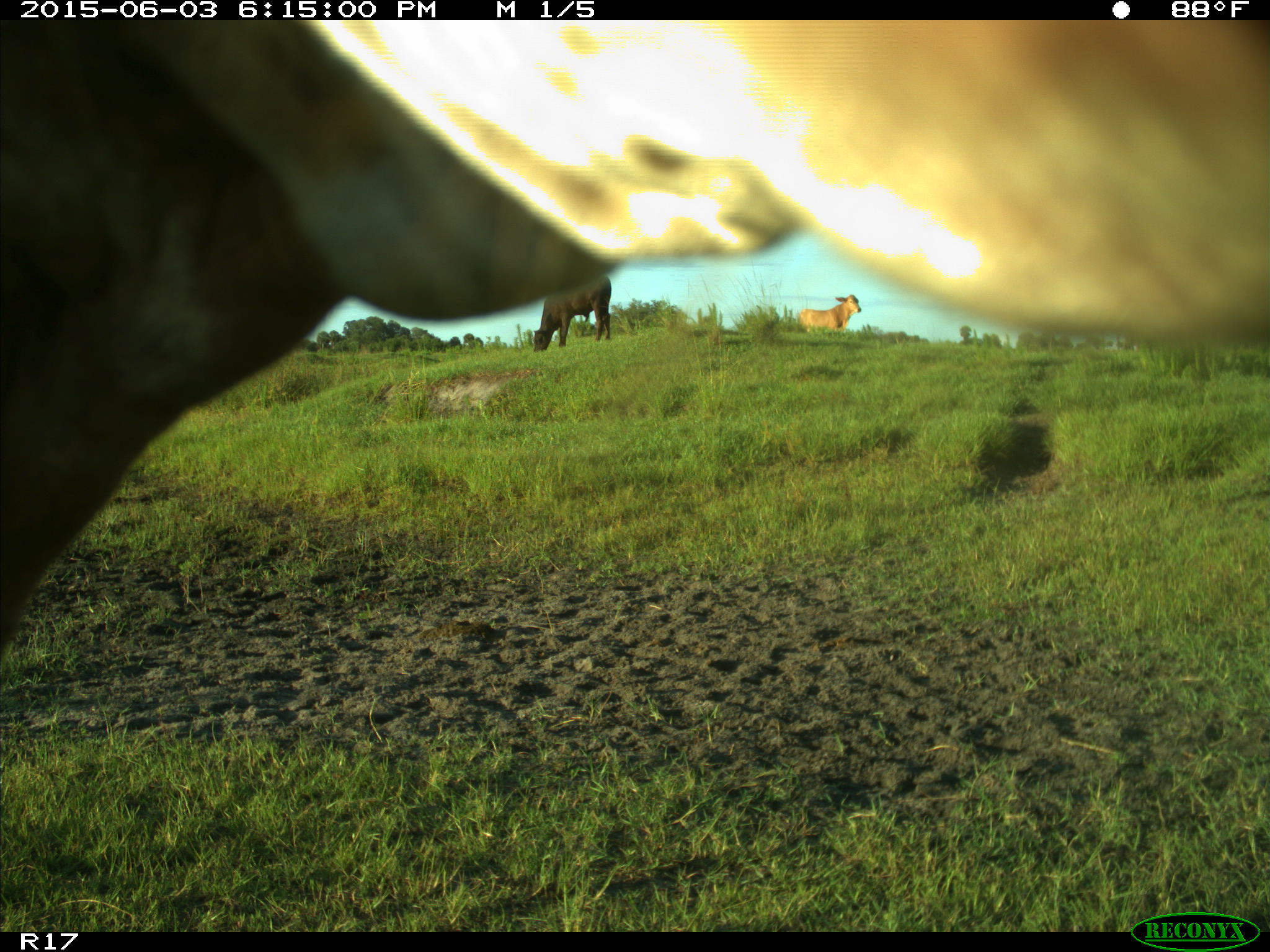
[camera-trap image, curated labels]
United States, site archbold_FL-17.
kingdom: Animalia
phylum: Chordata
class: Mammalia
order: Artiodactyla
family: Bovidae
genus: Bos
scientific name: Bos taurus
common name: domestic cow